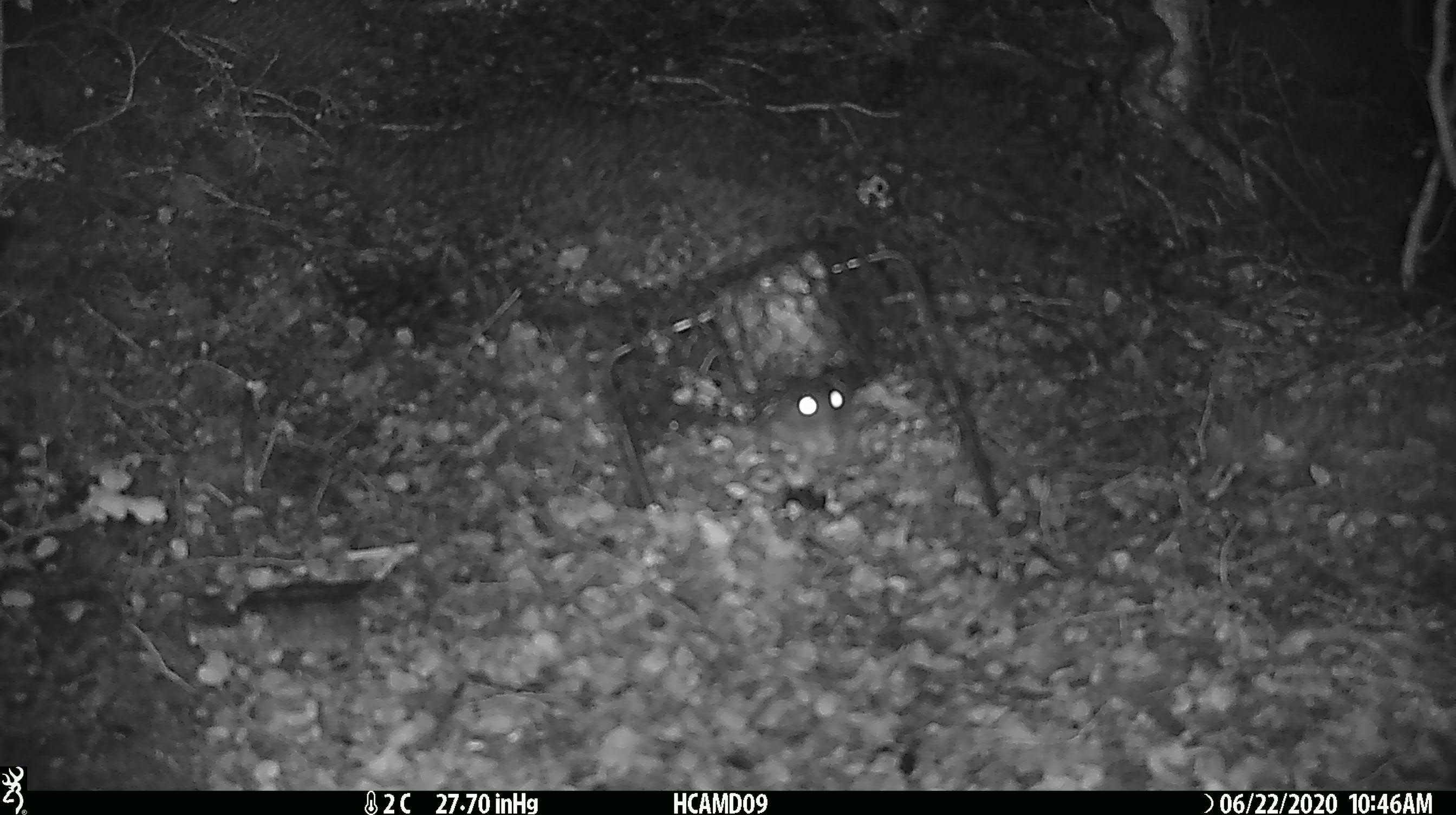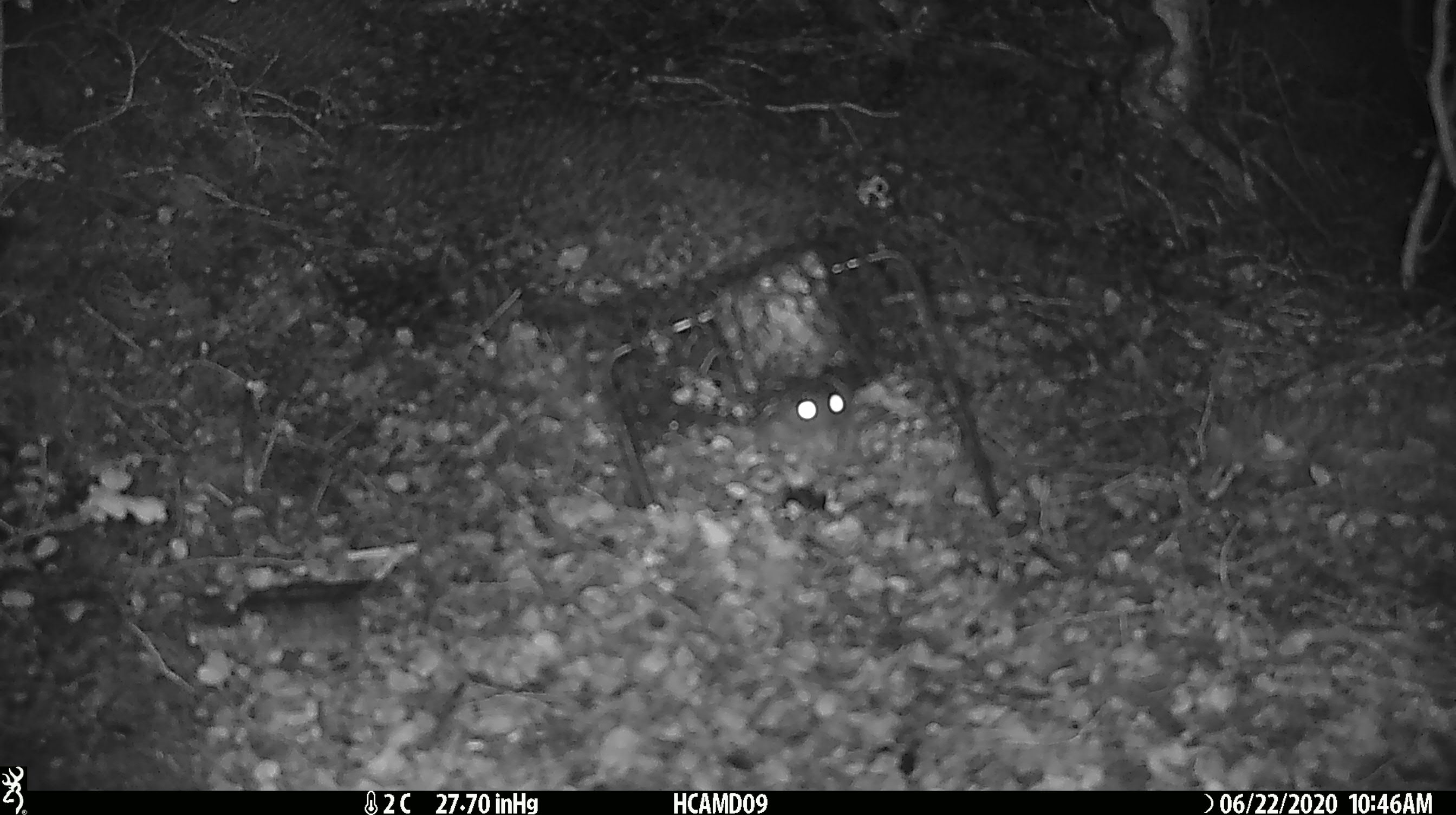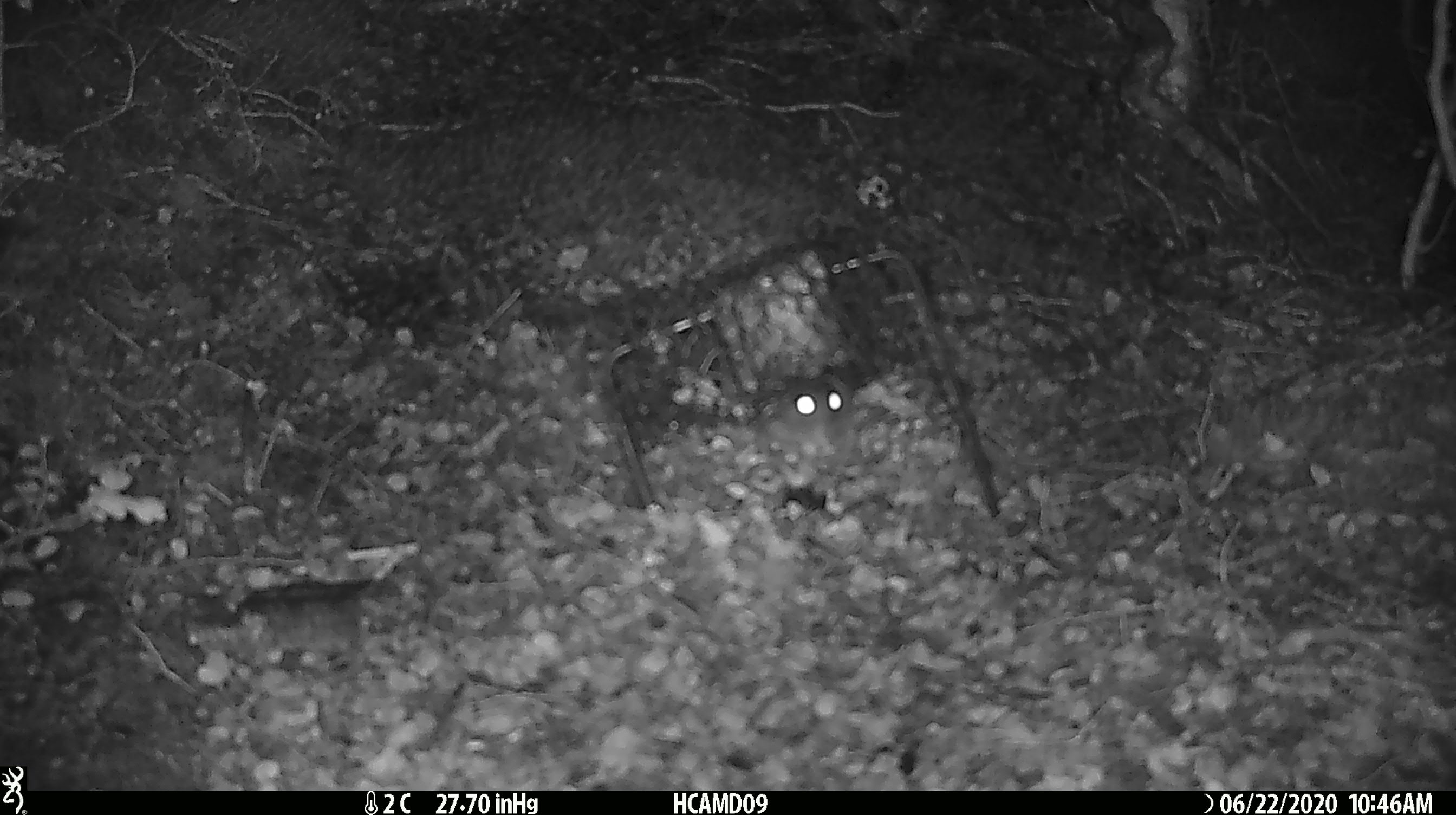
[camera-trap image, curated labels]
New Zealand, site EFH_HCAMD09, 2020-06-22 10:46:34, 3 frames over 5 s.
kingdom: Animalia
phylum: Chordata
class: Mammalia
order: Rodentia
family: Muridae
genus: Mus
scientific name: Mus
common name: mouse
Mouse (Mus).